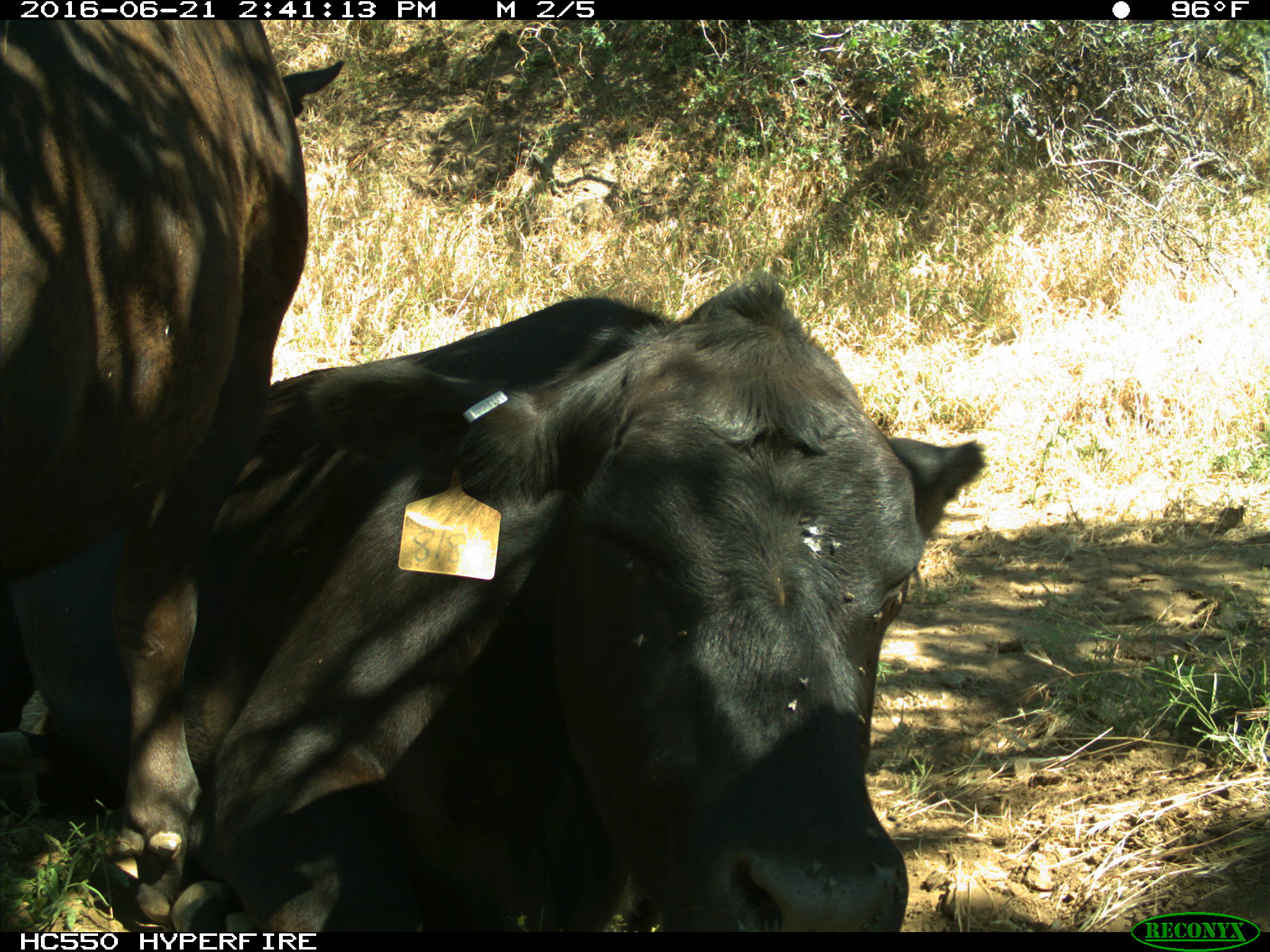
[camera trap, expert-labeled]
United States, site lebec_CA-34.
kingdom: Animalia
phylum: Chordata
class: Mammalia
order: Artiodactyla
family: Bovidae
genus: Bos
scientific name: Bos taurus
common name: domestic cow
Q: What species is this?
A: Bos taurus (domestic cow).